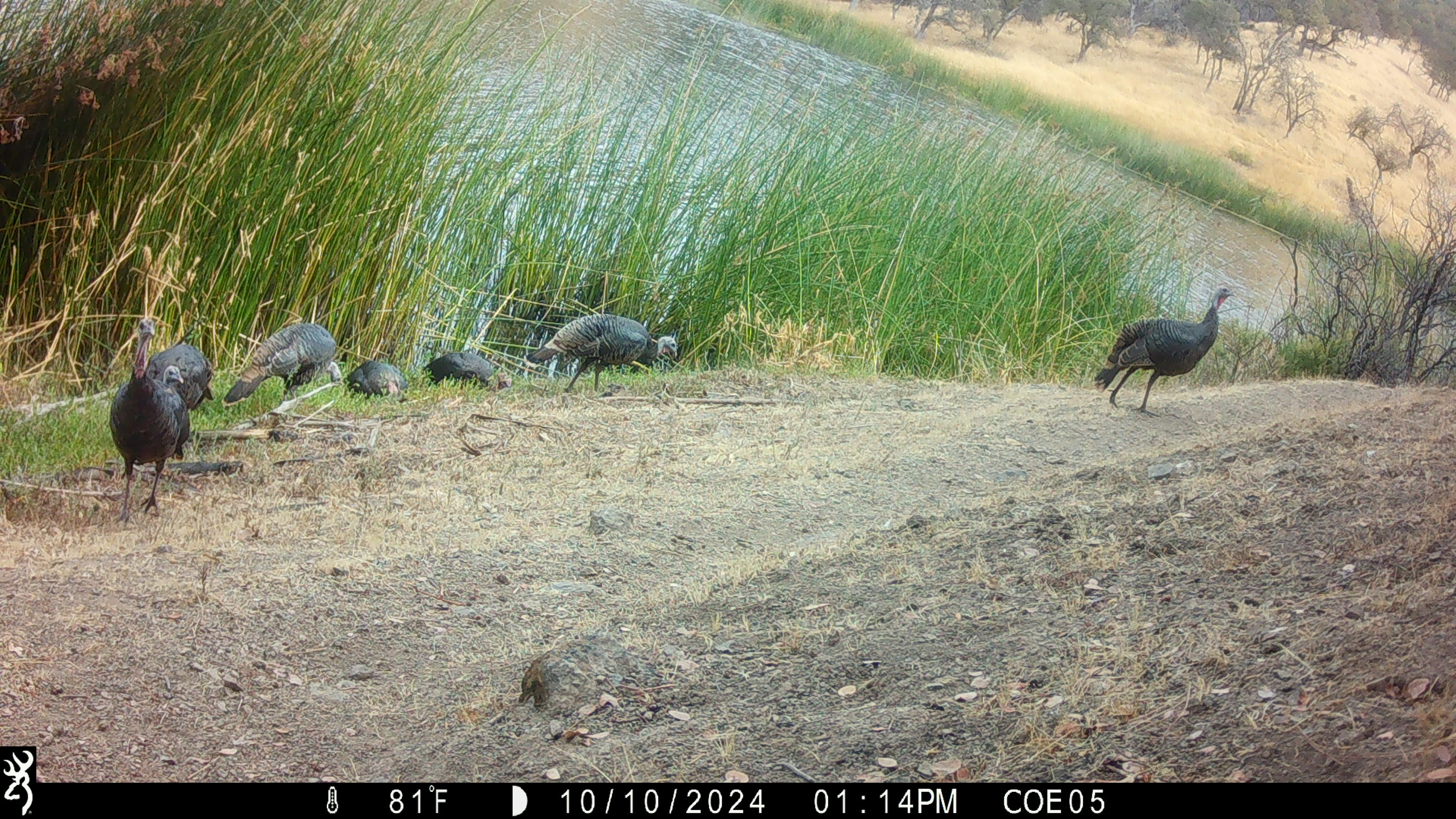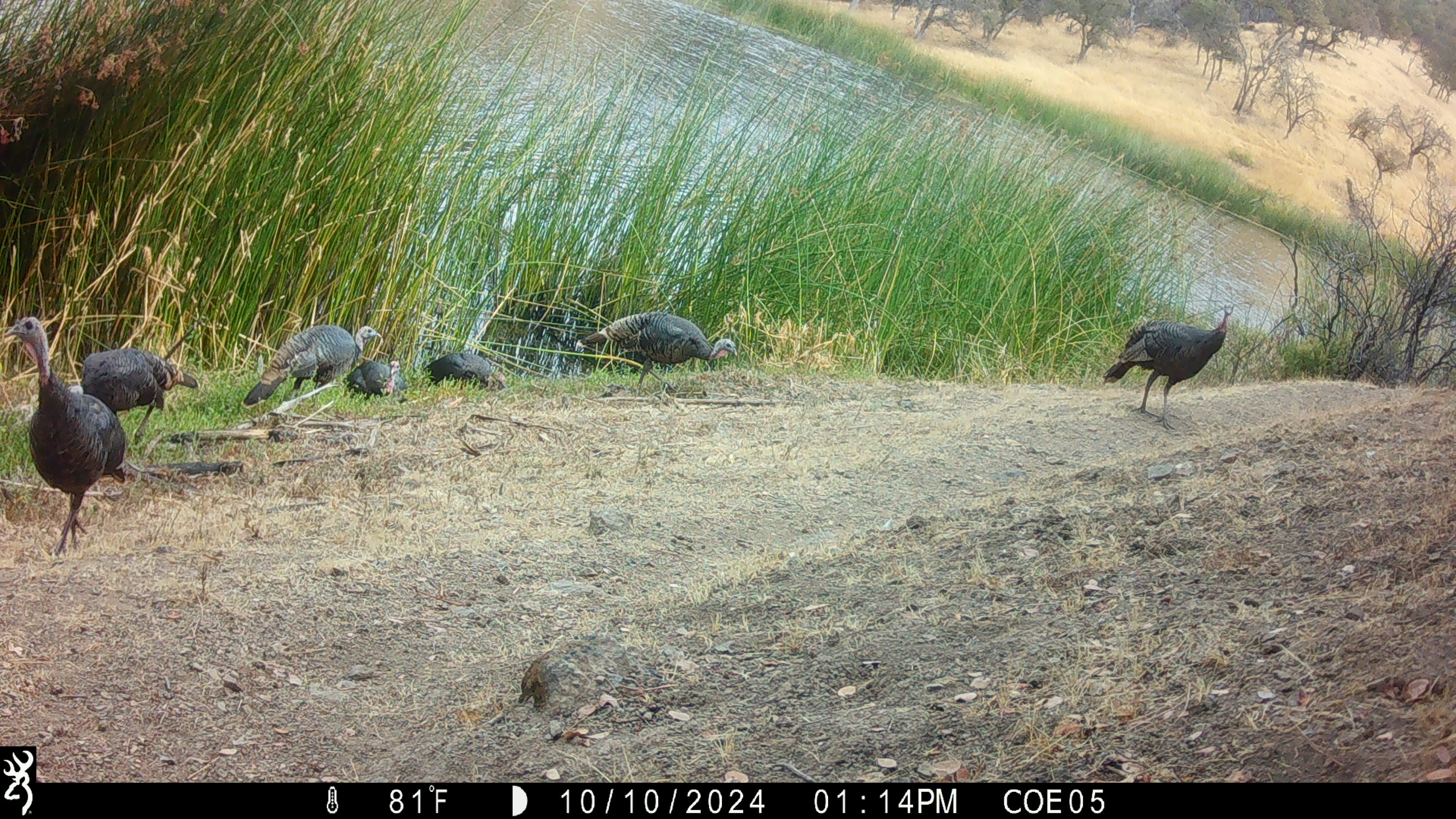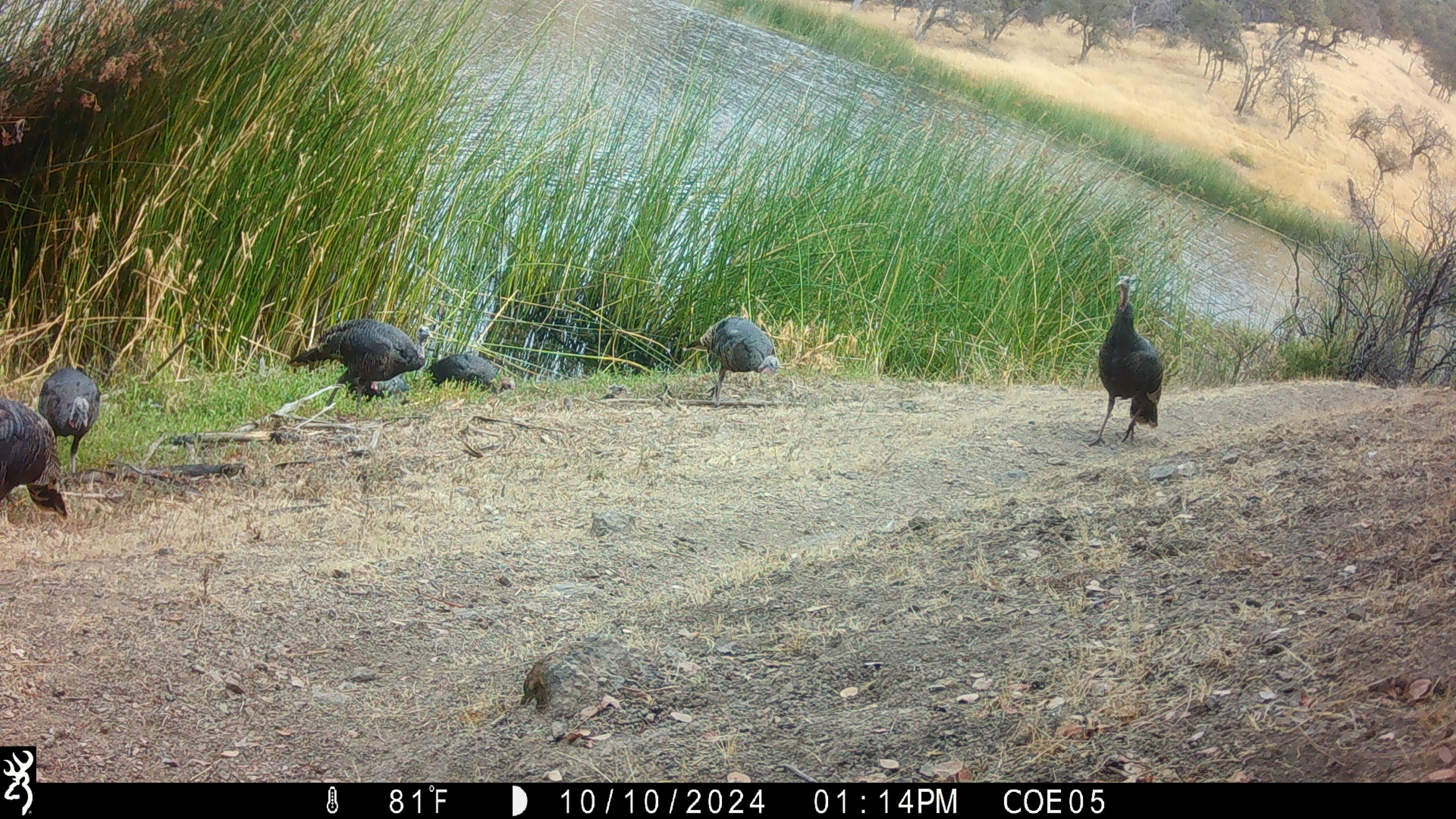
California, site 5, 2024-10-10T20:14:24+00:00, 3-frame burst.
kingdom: Animalia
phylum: Chordata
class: Aves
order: Galliformes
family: Phasianidae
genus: Meleagris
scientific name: Meleagris gallopavo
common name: turkey